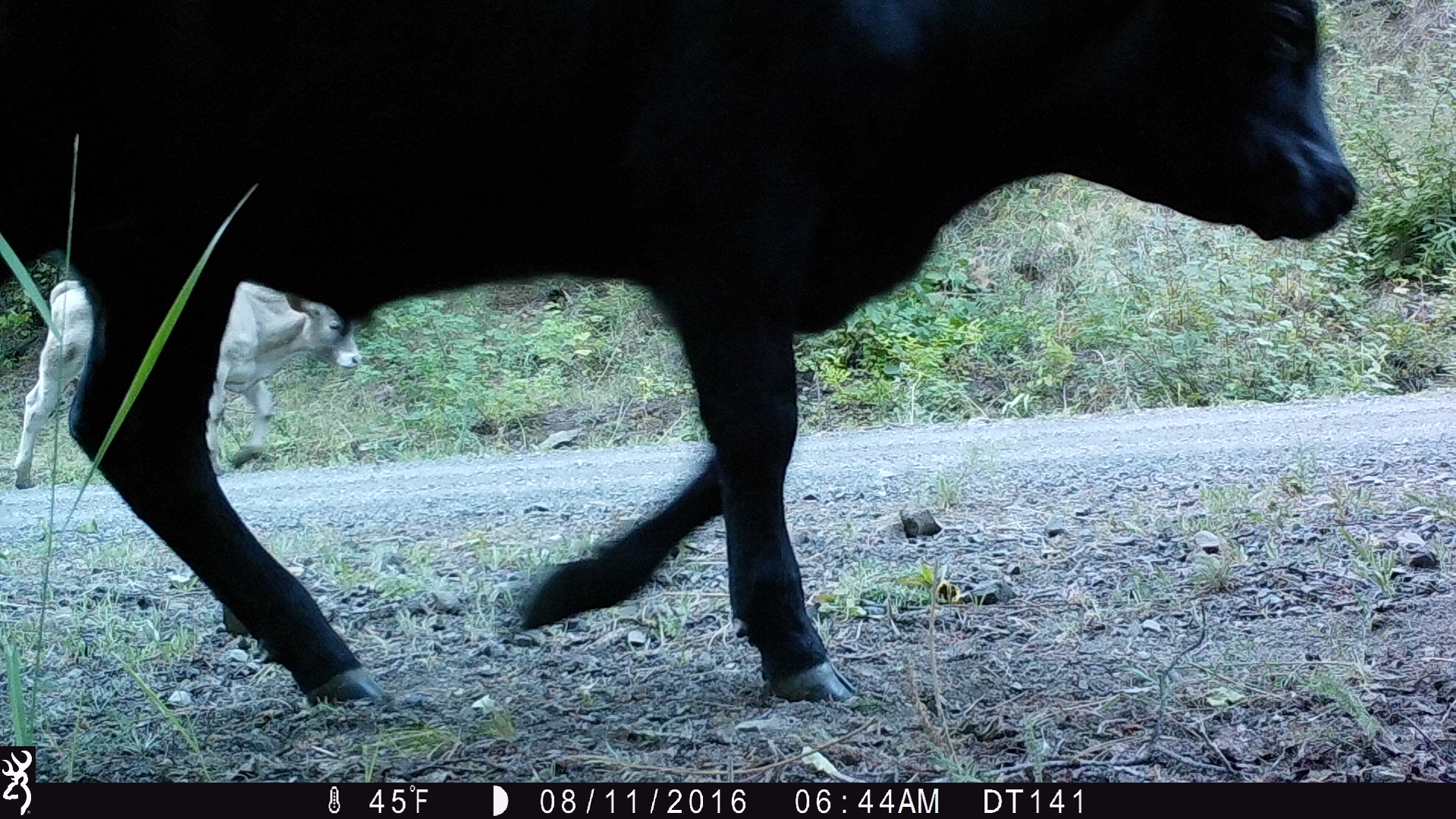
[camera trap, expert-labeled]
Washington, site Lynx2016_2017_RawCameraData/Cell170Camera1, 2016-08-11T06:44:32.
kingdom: Animalia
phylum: Chordata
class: Mammalia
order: Artiodactyla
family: Bovidae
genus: Bos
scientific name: Bos taurus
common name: domestic cattle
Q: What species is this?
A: Domestic cattle (Bos taurus).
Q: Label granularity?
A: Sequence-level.